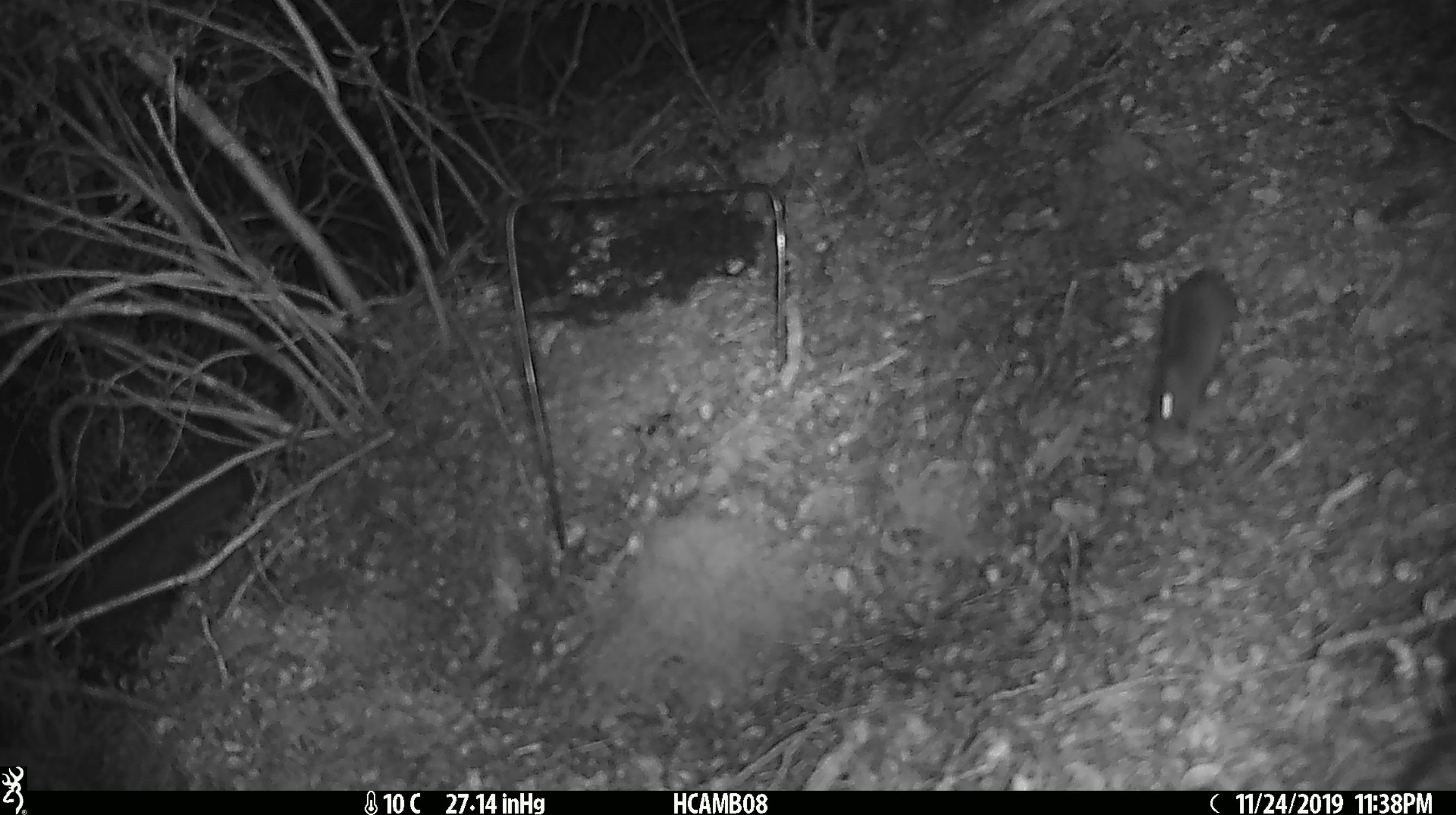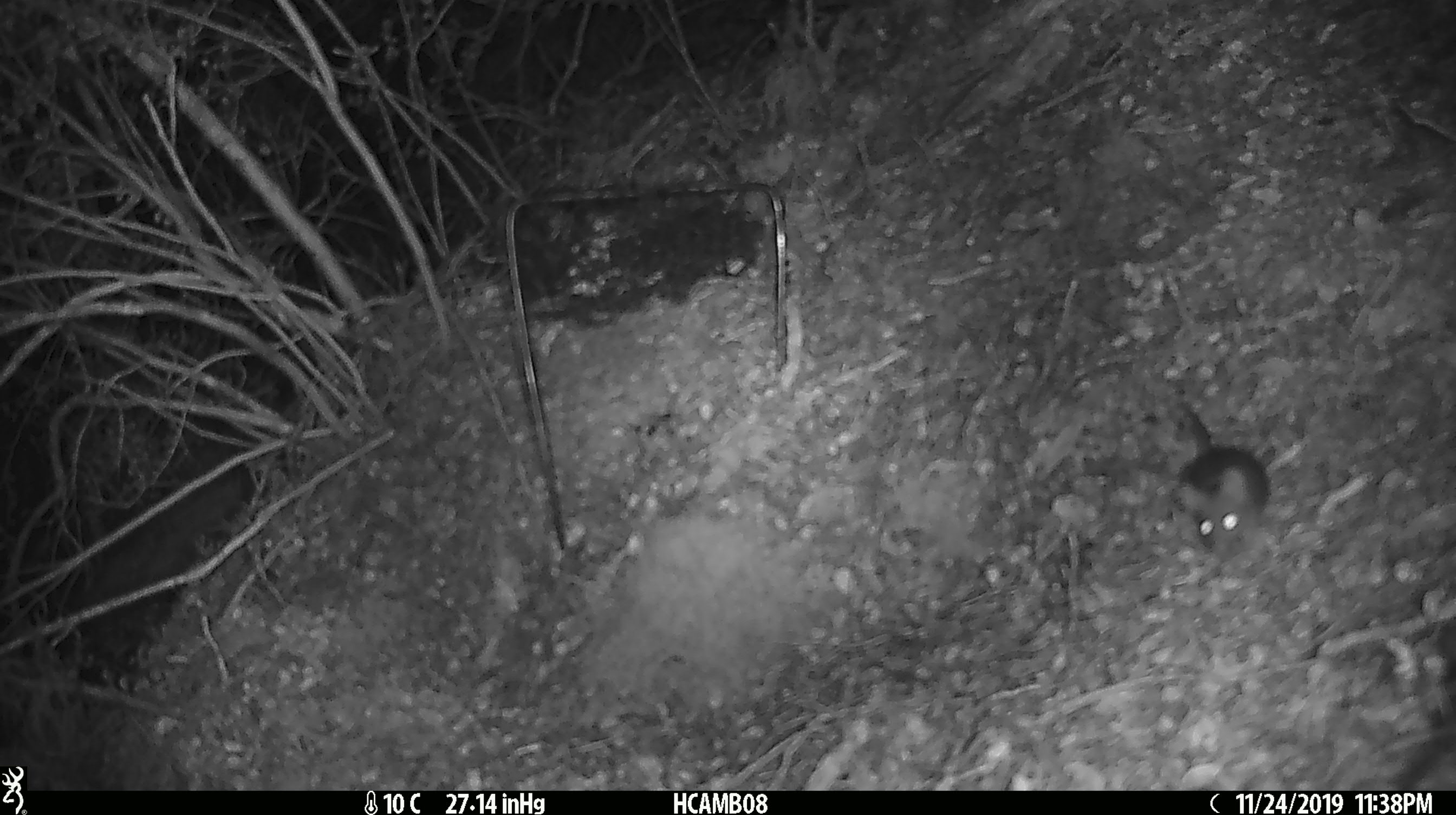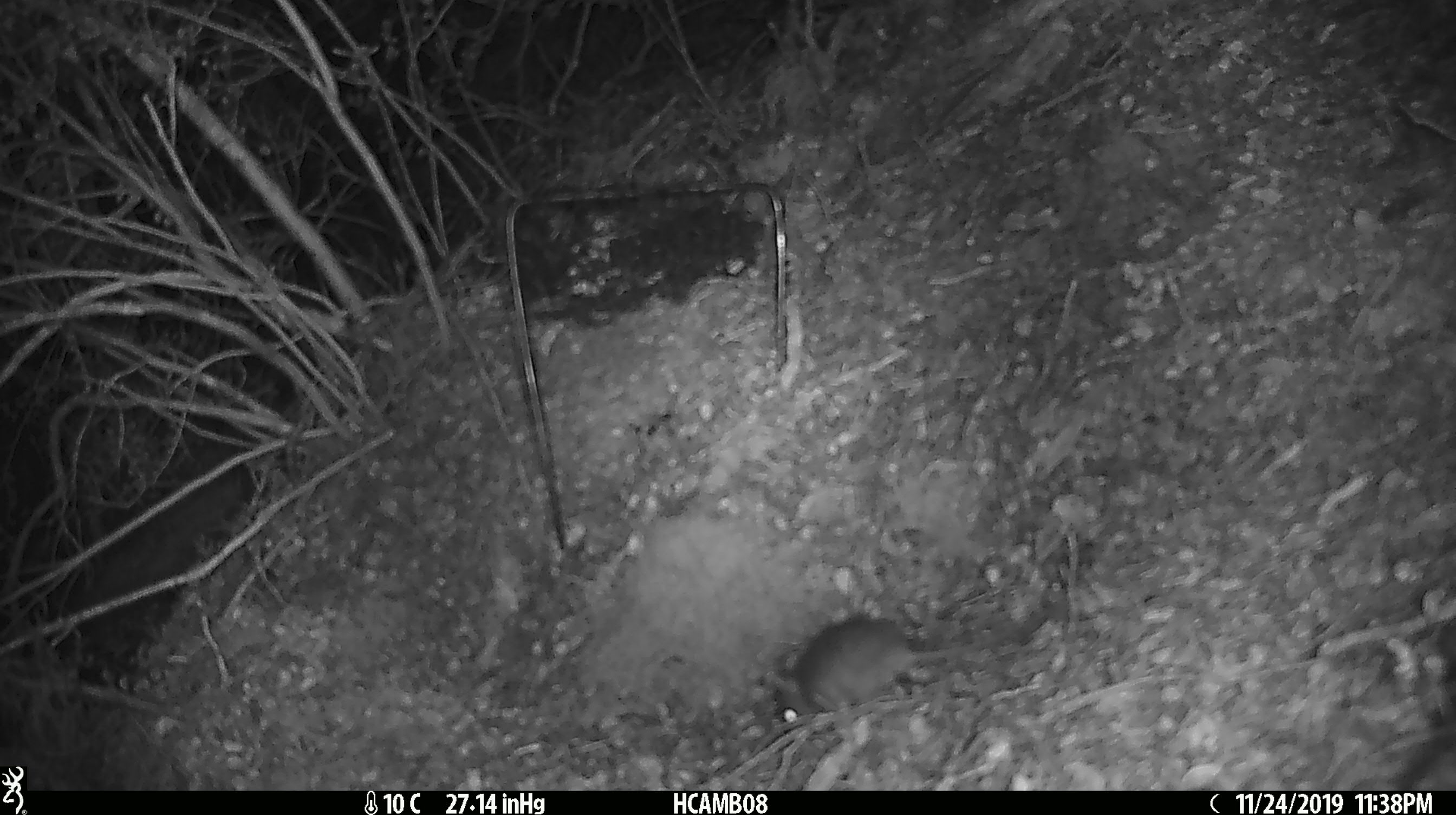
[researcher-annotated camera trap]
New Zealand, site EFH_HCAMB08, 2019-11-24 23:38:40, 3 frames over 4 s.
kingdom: Animalia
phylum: Chordata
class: Mammalia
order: Rodentia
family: Muridae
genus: Mus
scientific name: Mus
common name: mouse